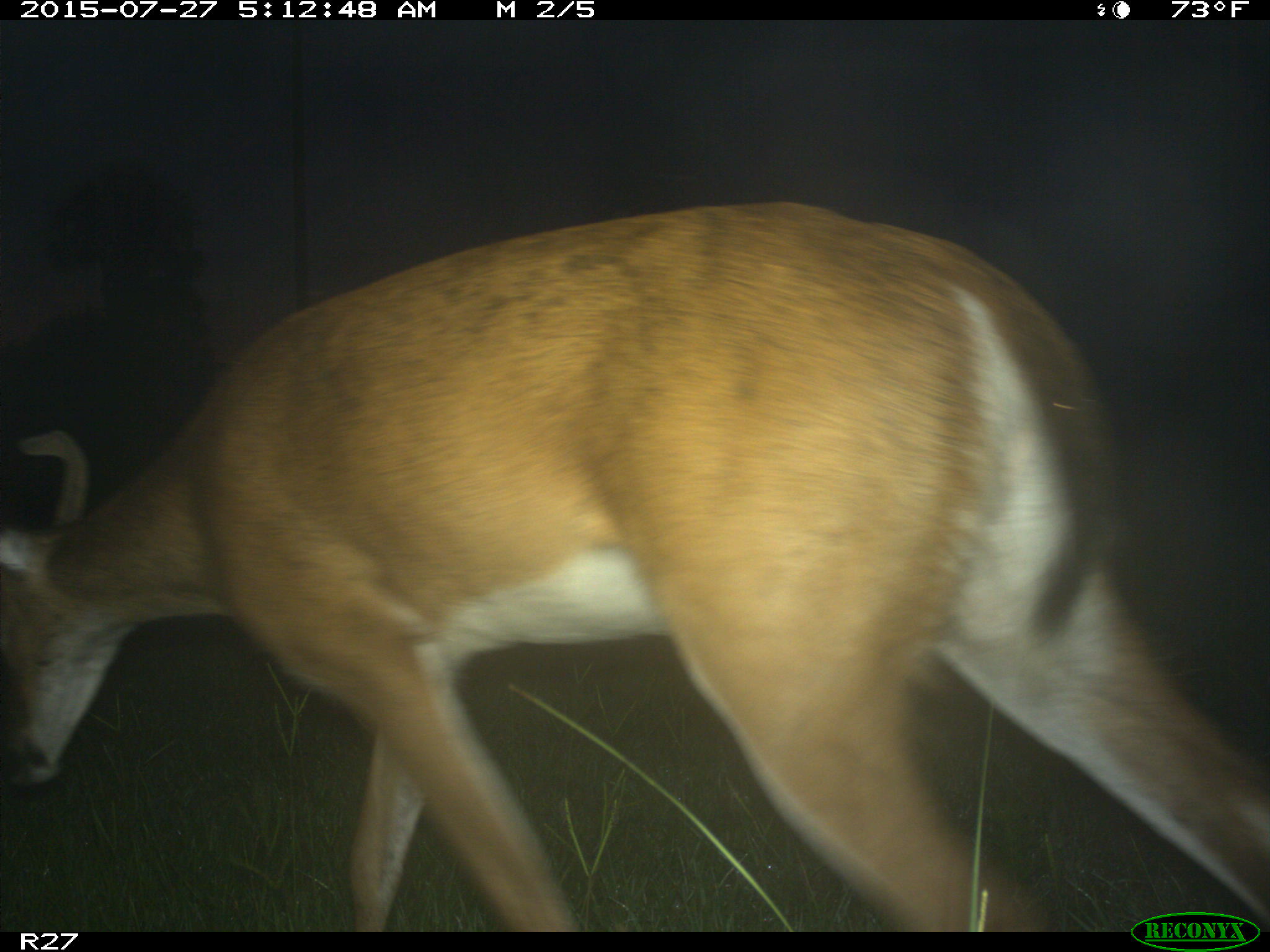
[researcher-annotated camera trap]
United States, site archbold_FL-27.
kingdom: Animalia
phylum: Chordata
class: Mammalia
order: Artiodactyla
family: Cervidae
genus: Odocoileus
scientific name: Odocoileus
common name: deer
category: unidentified deer